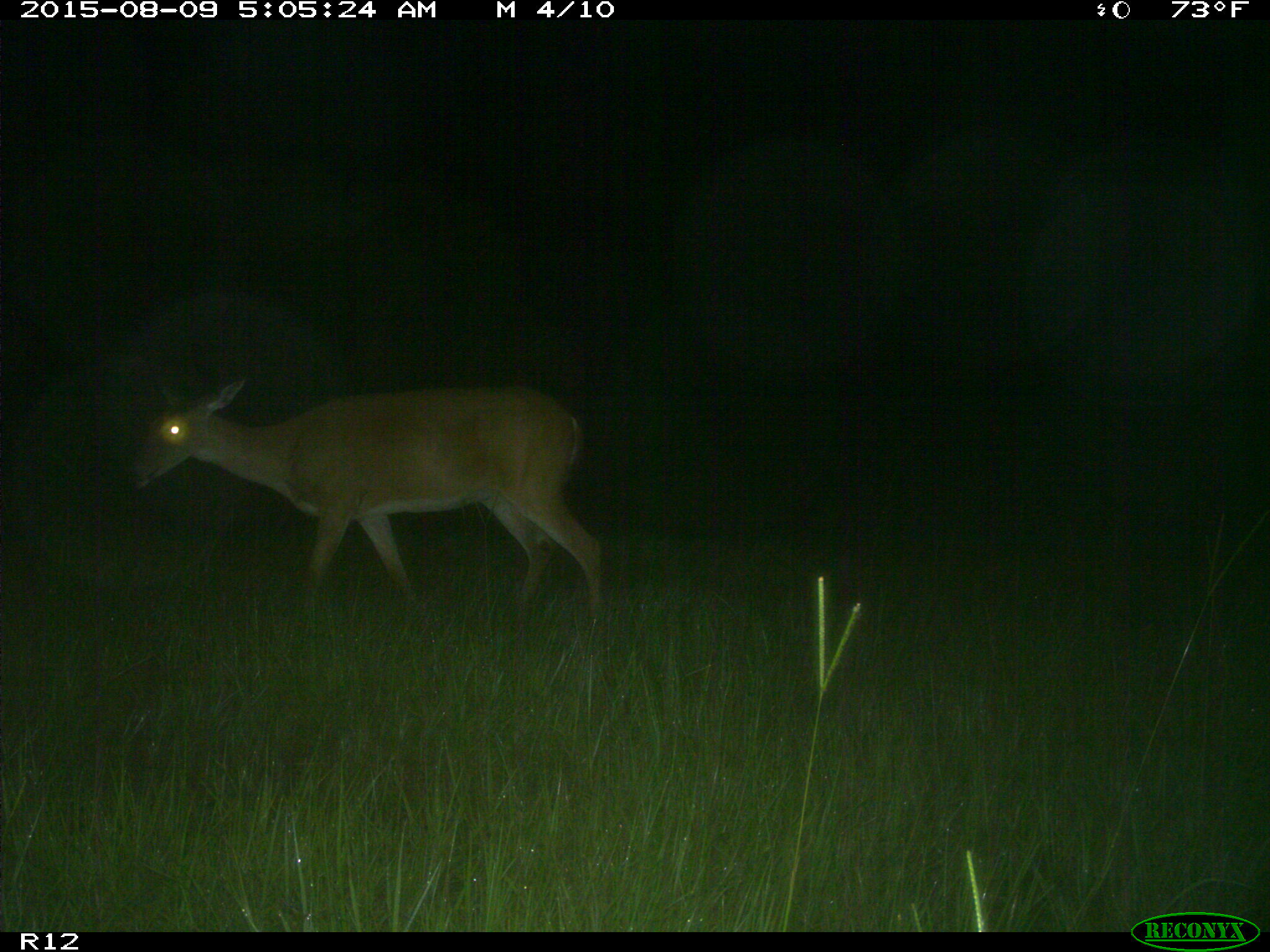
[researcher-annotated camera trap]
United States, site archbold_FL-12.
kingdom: Animalia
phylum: Chordata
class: Mammalia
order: Artiodactyla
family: Cervidae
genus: Odocoileus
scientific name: Odocoileus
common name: deer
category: unidentified deer